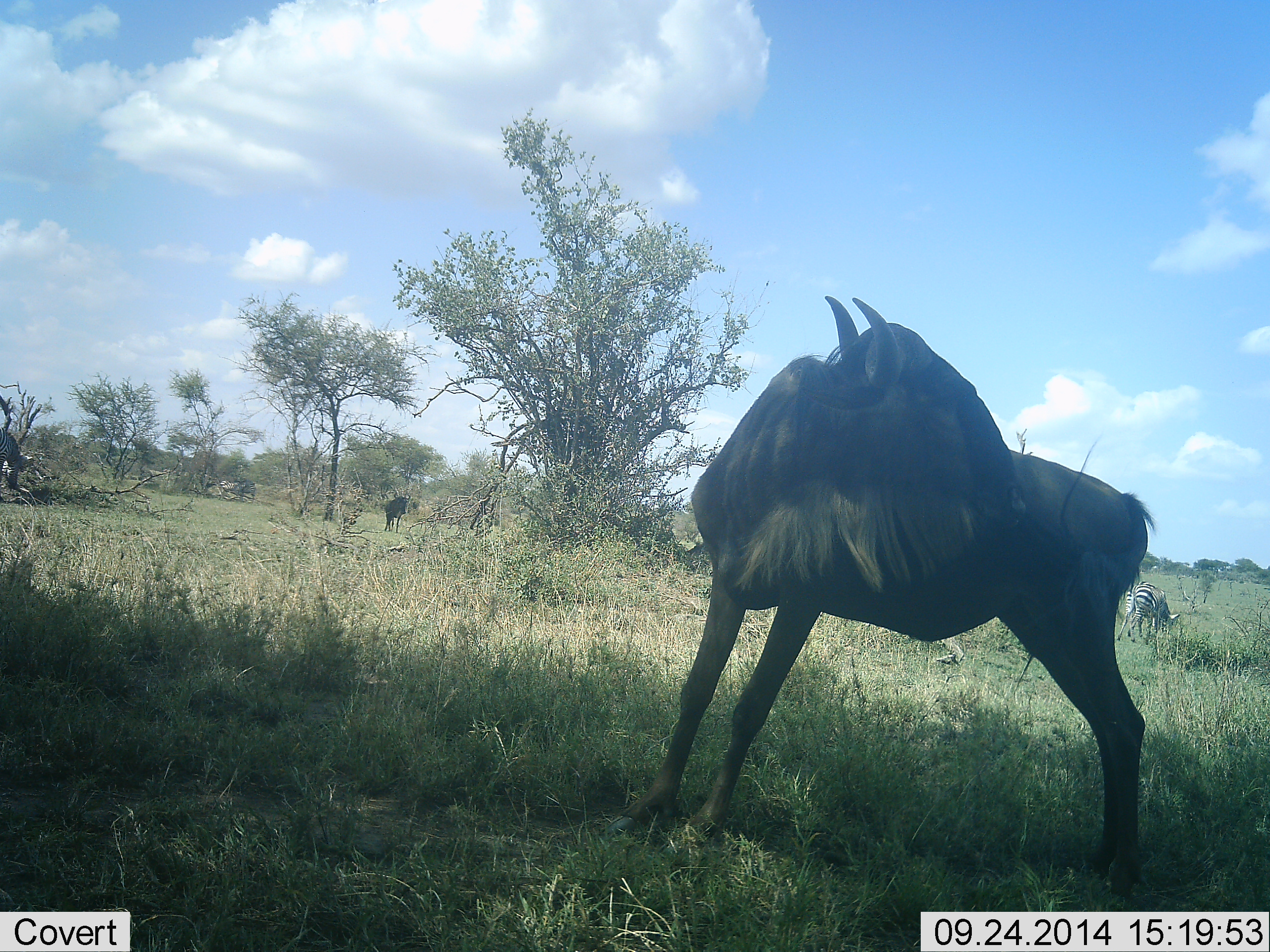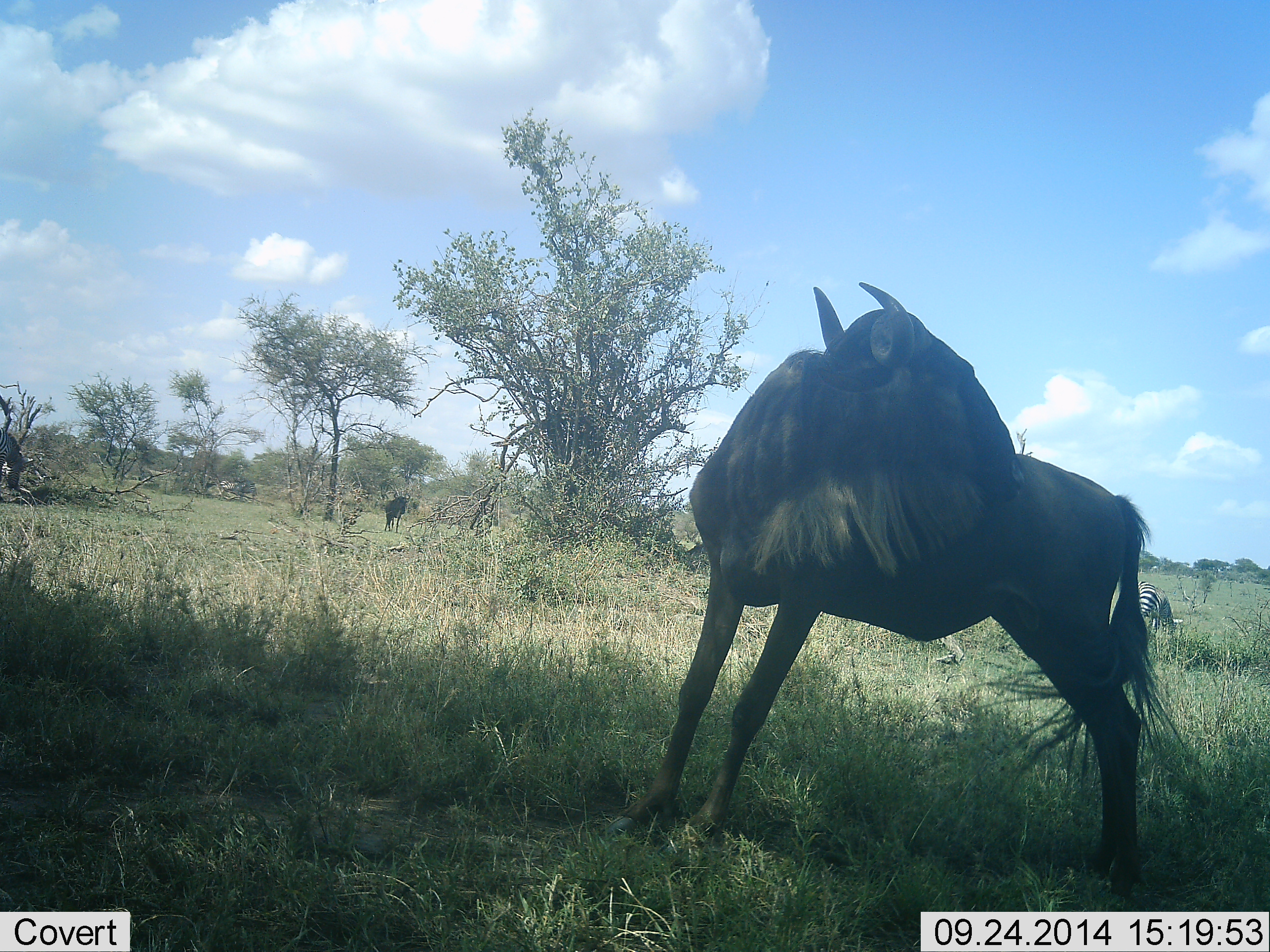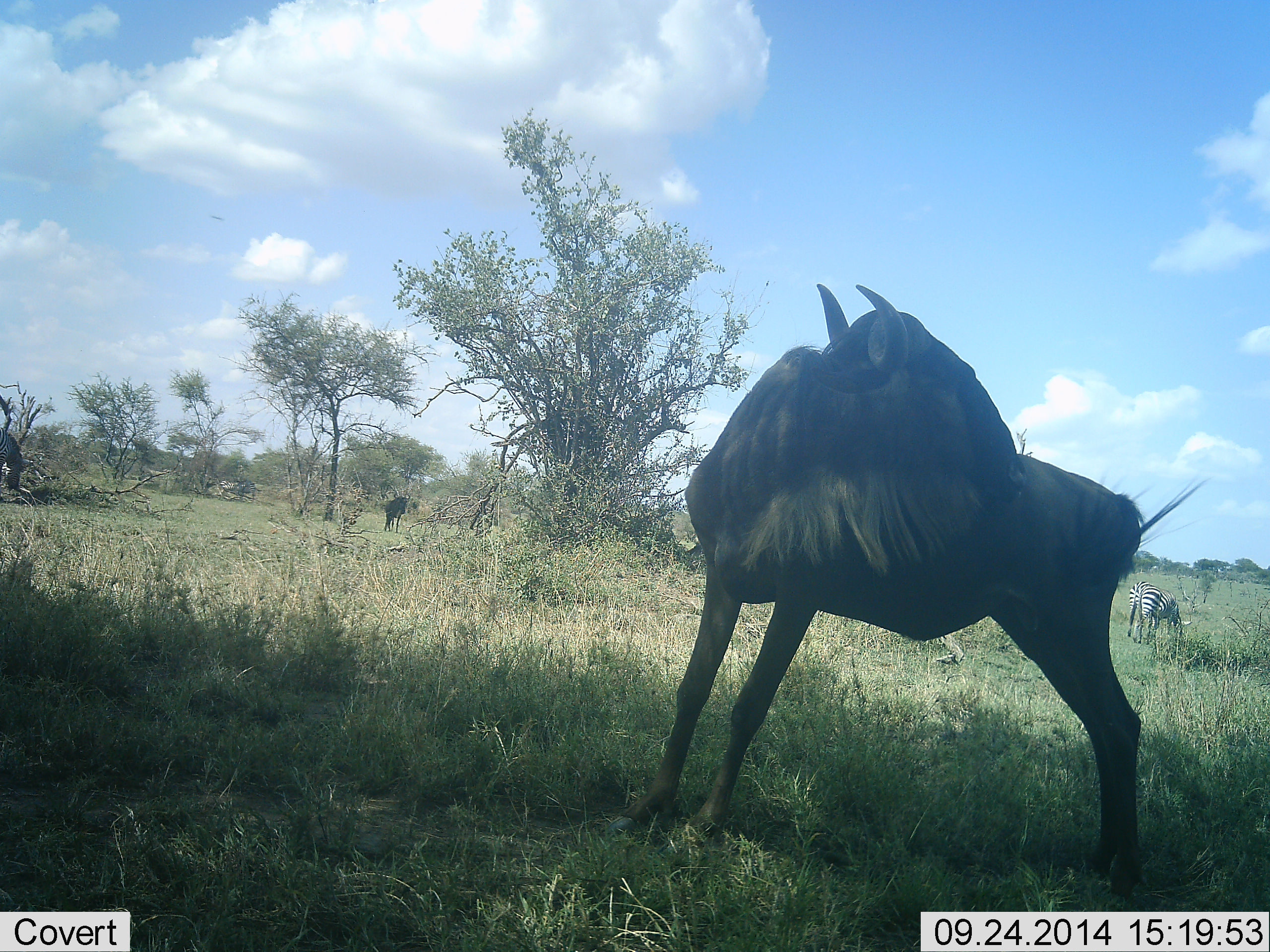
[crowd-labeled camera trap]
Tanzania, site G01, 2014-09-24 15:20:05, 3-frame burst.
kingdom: Animalia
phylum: Chordata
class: Mammalia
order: Artiodactyla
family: Bovidae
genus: Connochaetes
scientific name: Connochaetes taurinus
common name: blue wildebeest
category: wildebeest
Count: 2.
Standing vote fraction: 79%.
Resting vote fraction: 14%.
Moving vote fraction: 14%.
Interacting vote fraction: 7%.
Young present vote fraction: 0%.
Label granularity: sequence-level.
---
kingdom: Animalia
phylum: Chordata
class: Mammalia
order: Perissodactyla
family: Equidae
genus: Equus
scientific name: Equus quagga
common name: plains zebra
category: zebra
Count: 1.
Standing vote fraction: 42%.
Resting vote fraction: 8%.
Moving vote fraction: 0%.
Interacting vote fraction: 0%.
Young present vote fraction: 0%.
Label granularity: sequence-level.